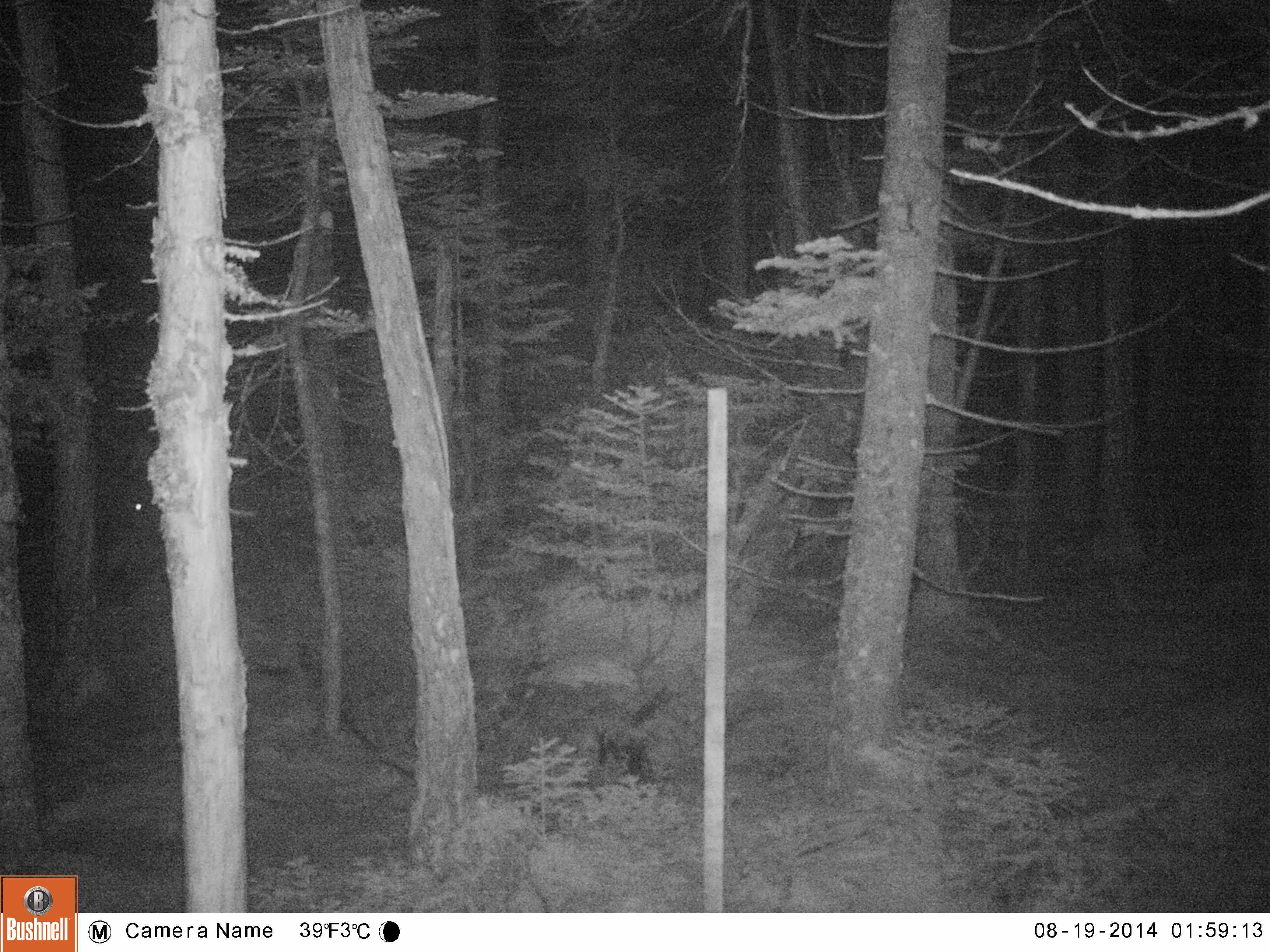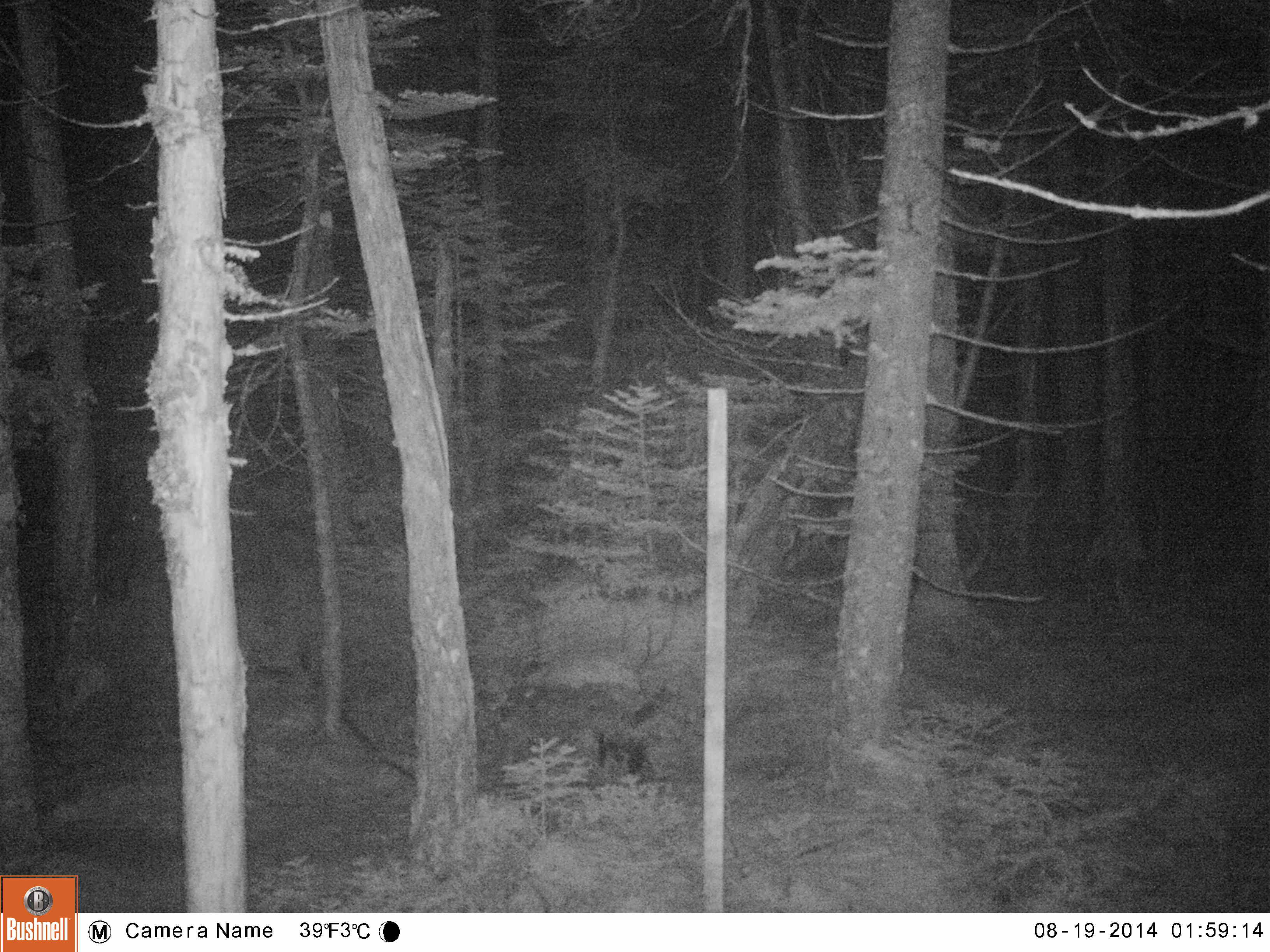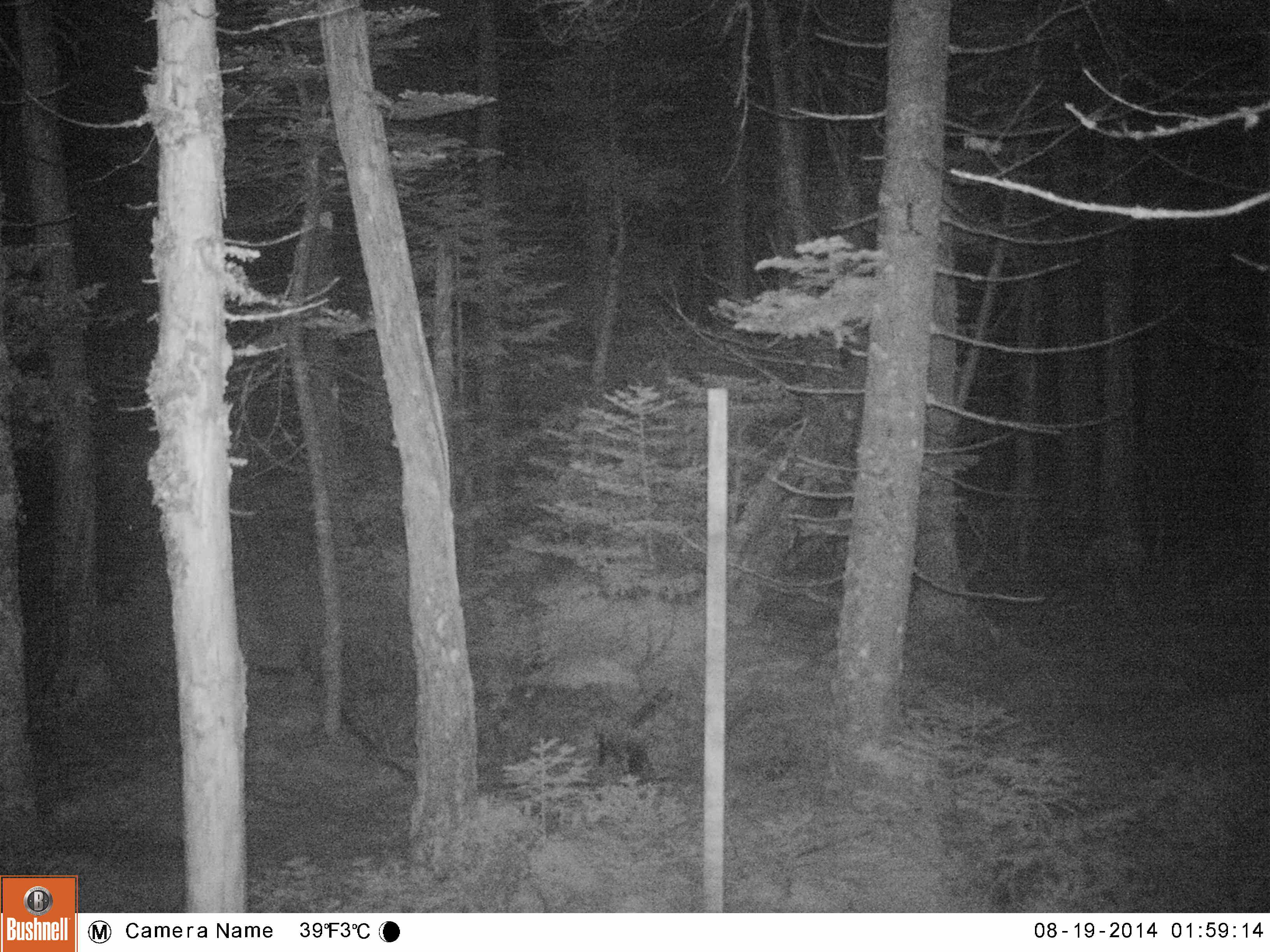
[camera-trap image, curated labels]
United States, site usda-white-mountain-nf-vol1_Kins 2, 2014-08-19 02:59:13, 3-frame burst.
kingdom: Animalia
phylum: Chordata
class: Mammalia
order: Artiodactyla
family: Cervidae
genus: Alces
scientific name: Alces alces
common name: moose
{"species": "moose (Alces alces)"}